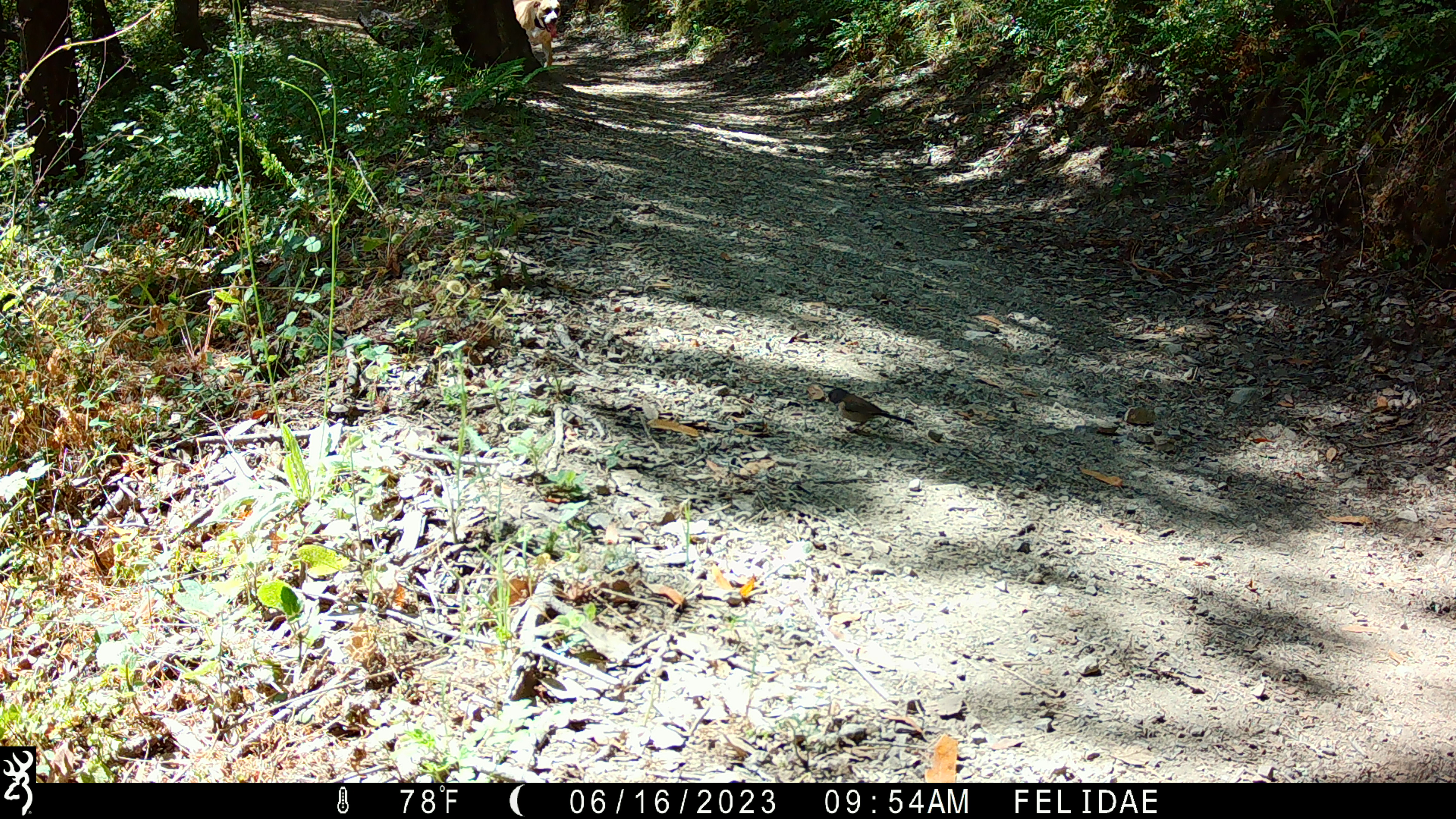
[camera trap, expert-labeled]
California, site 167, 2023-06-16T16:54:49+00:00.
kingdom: Animalia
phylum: Chordata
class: Aves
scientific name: Aves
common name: bird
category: unknown bird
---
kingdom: Animalia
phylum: Chordata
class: Mammalia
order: Carnivora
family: Canidae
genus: Canis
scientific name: Canis familiaris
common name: domestic dog